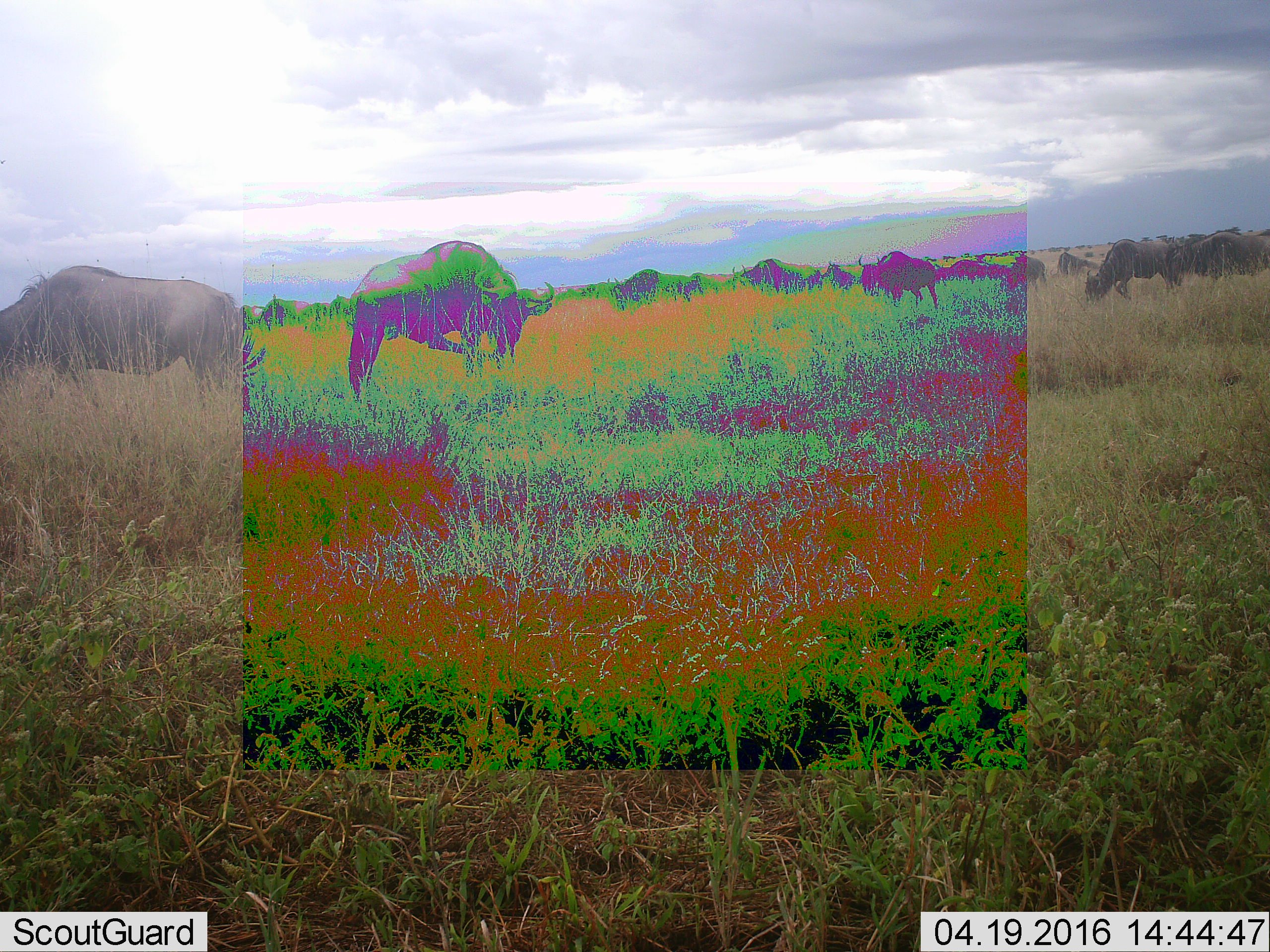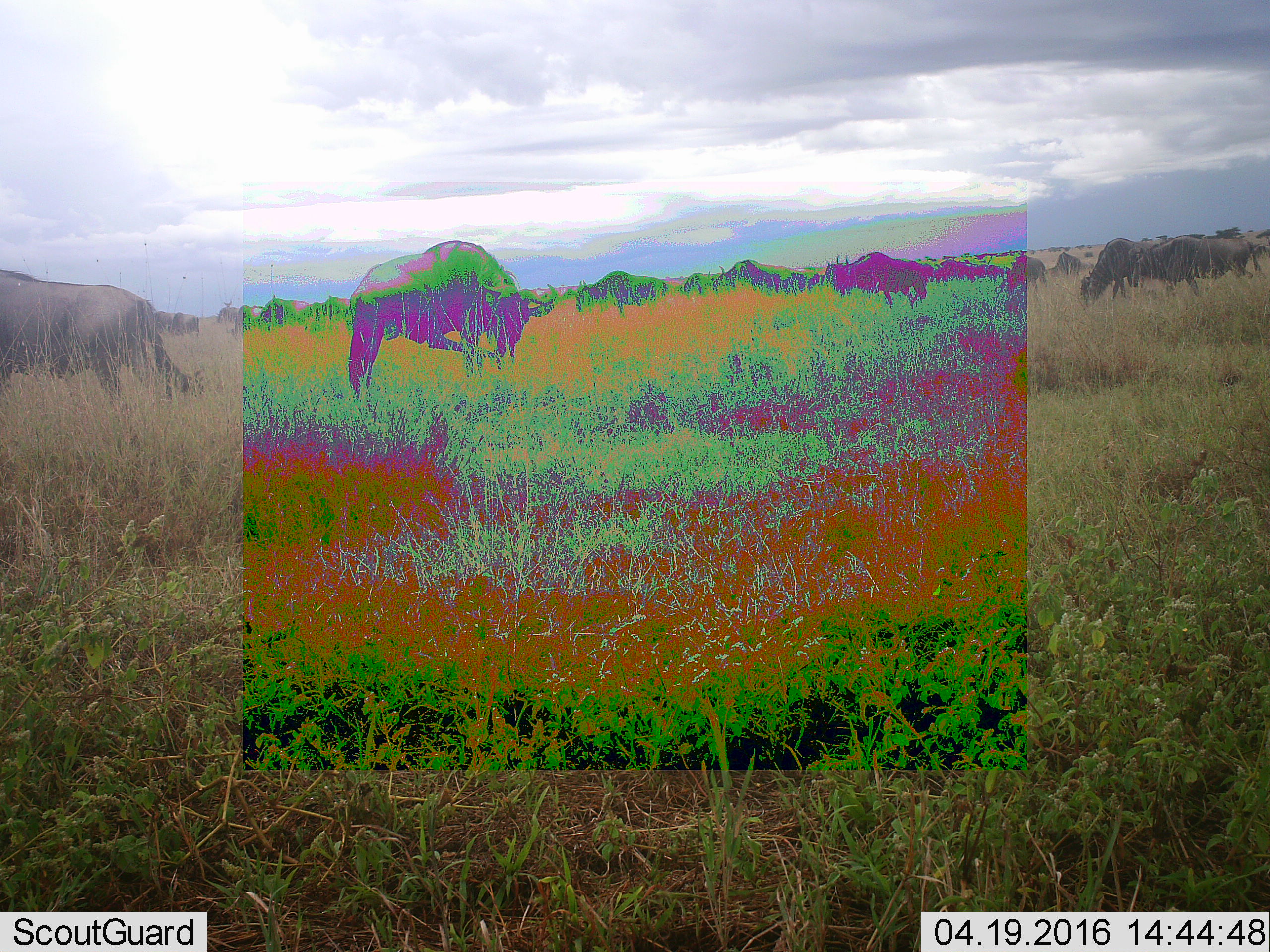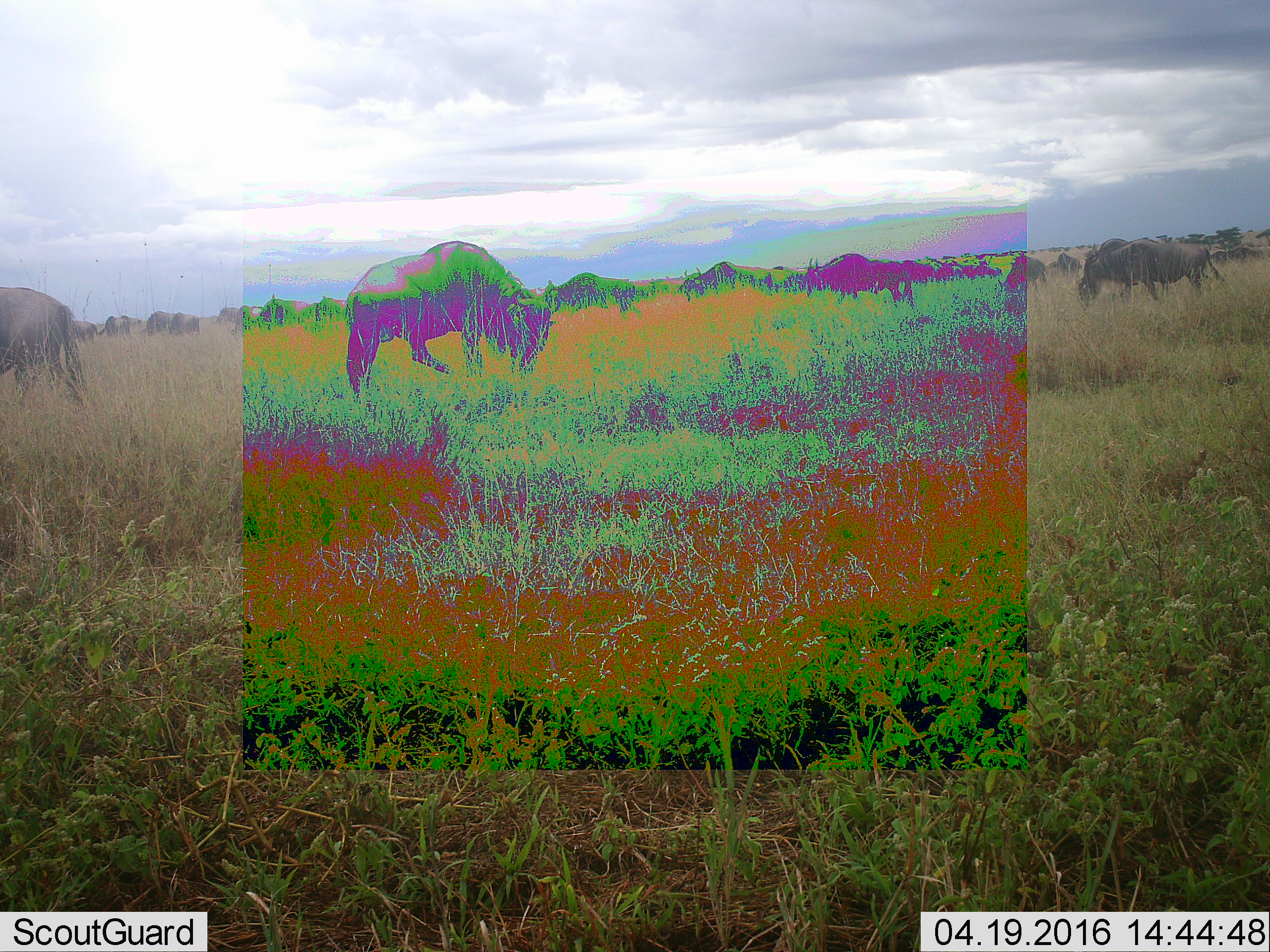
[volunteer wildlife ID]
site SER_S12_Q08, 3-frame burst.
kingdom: Animalia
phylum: Chordata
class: Mammalia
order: Artiodactyla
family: Bovidae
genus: Connochaetes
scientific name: Connochaetes taurinus taurinus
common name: blue wildebeest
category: wildebeestblue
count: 11-50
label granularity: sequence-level